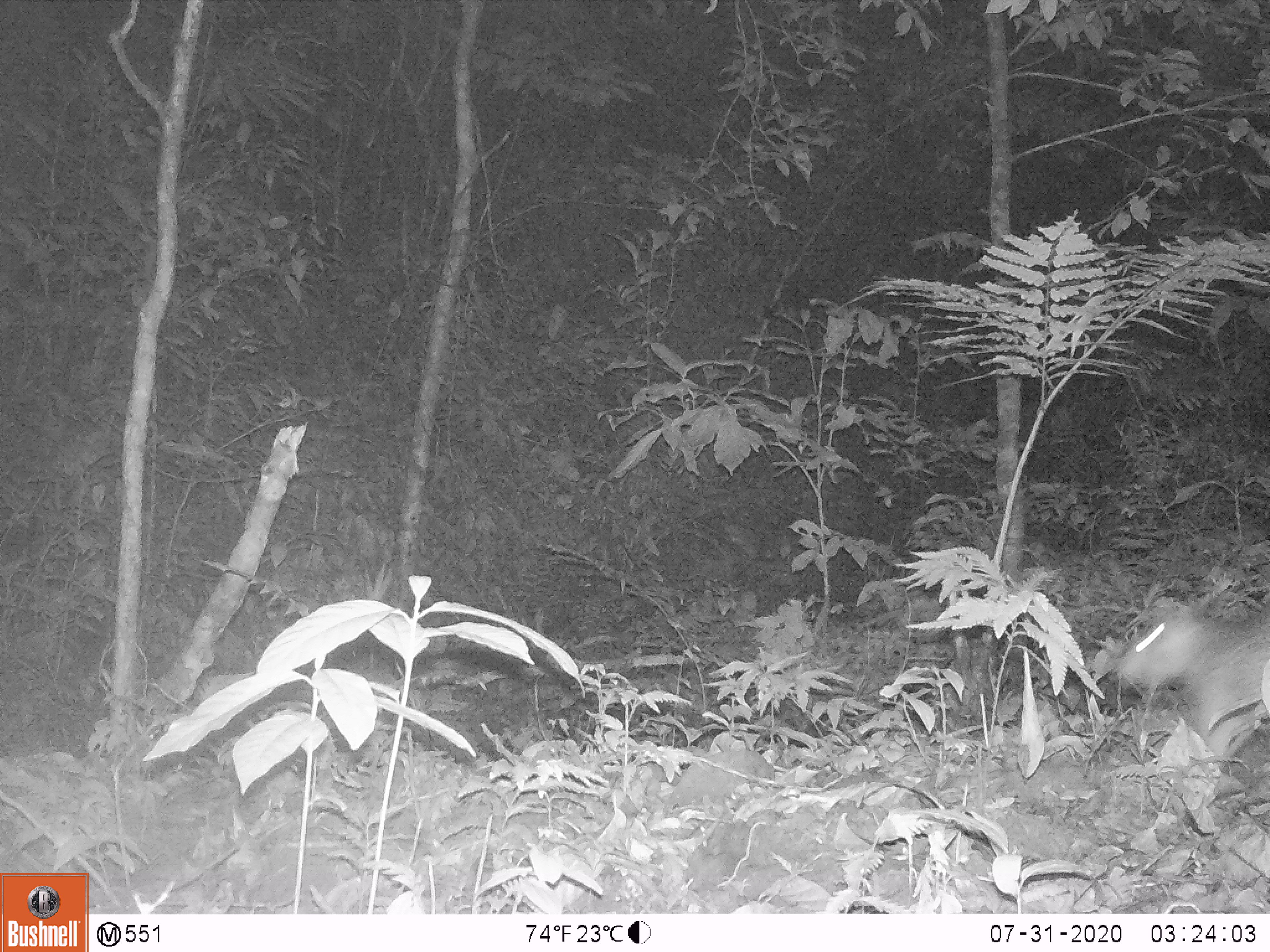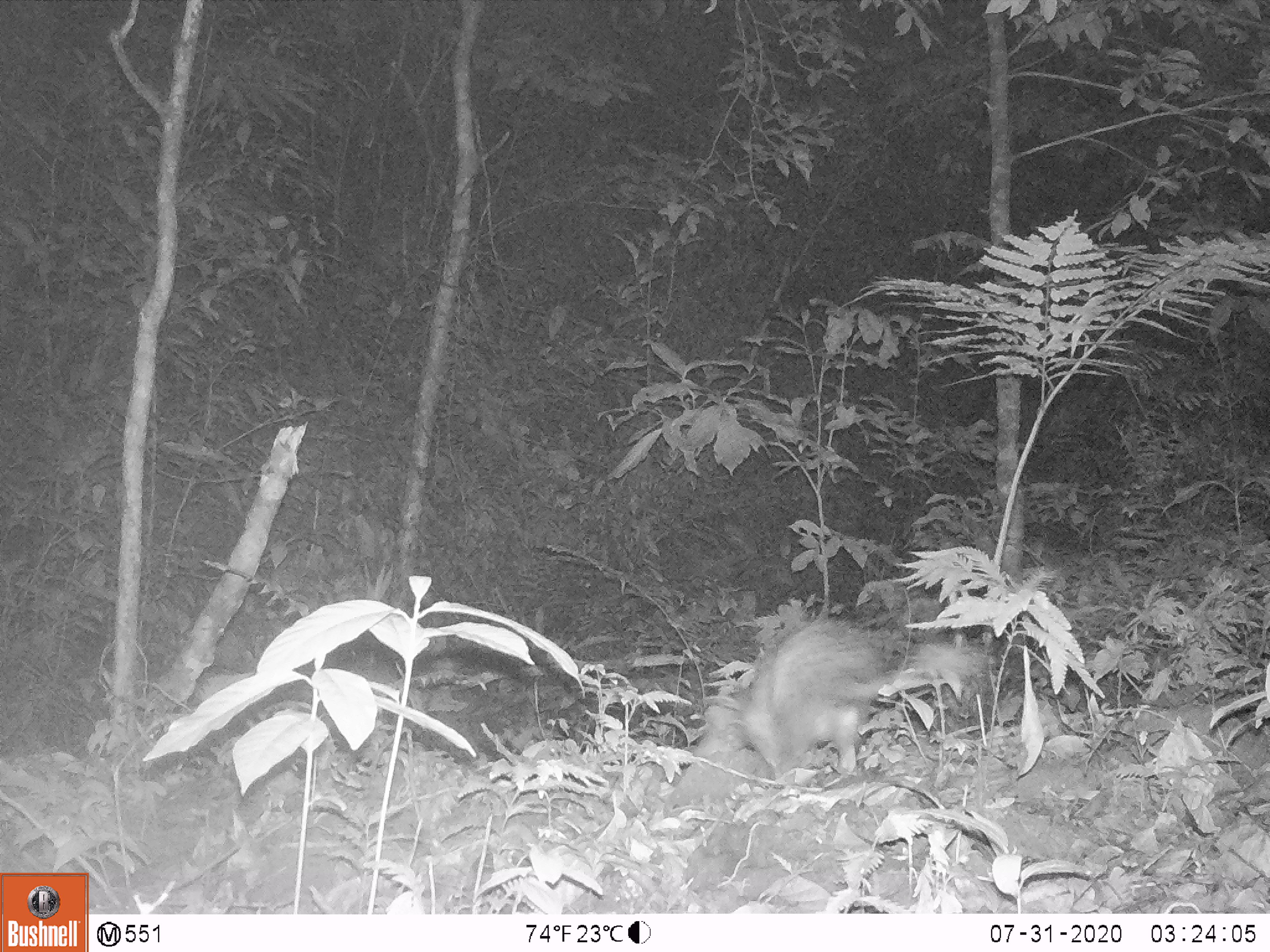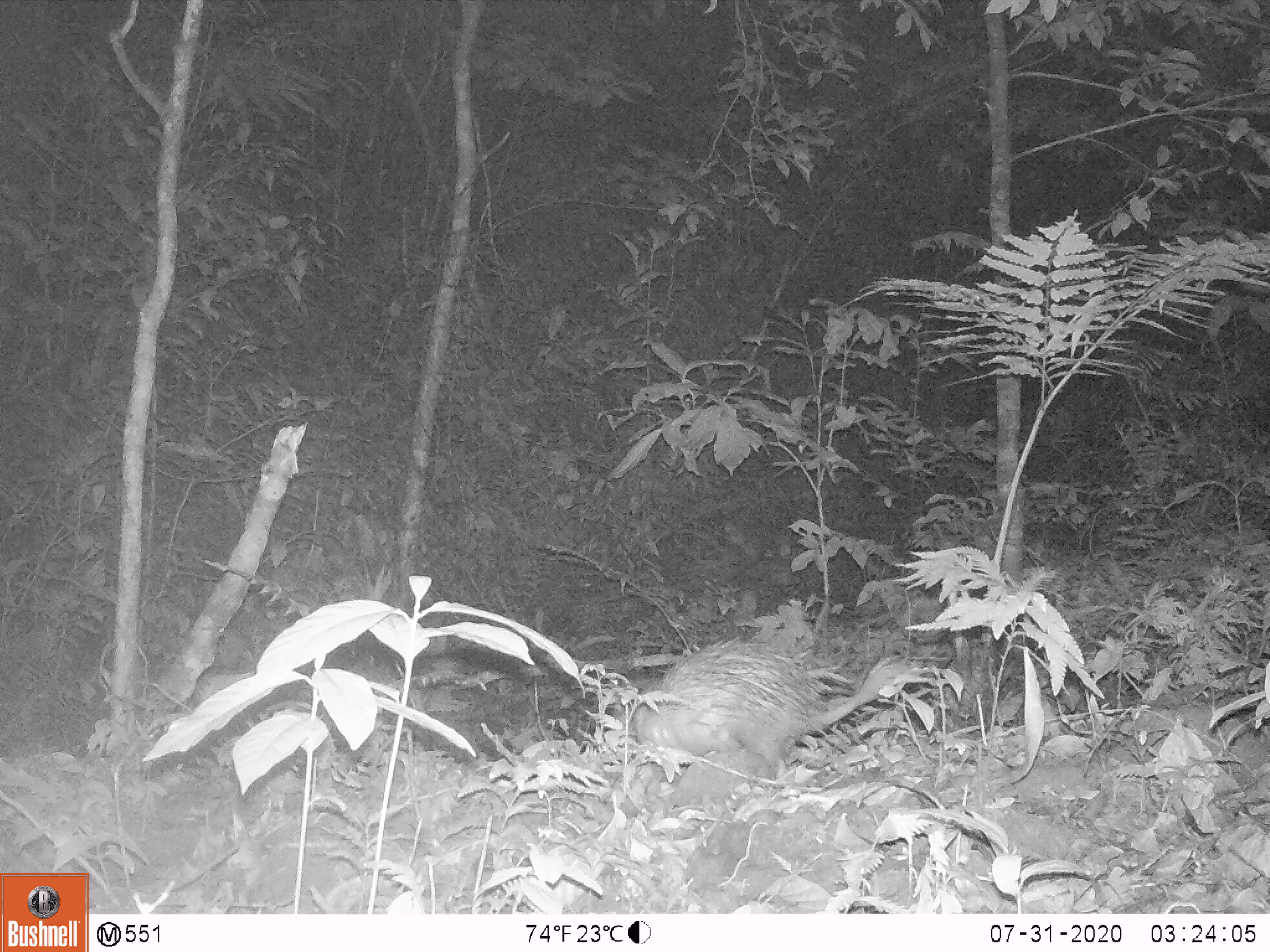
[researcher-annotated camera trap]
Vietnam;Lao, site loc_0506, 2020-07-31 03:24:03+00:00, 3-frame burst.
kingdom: Animalia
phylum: Chordata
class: Mammalia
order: Rodentia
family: Hystricidae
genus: Atherurus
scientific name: Atherurus macrourus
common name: asiatic brush-tailed porcupine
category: asiatic brush tailed porcupine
Asiatic brush tailed porcupine (asiatic brush-tailed porcupine) (Atherurus macrourus). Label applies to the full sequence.